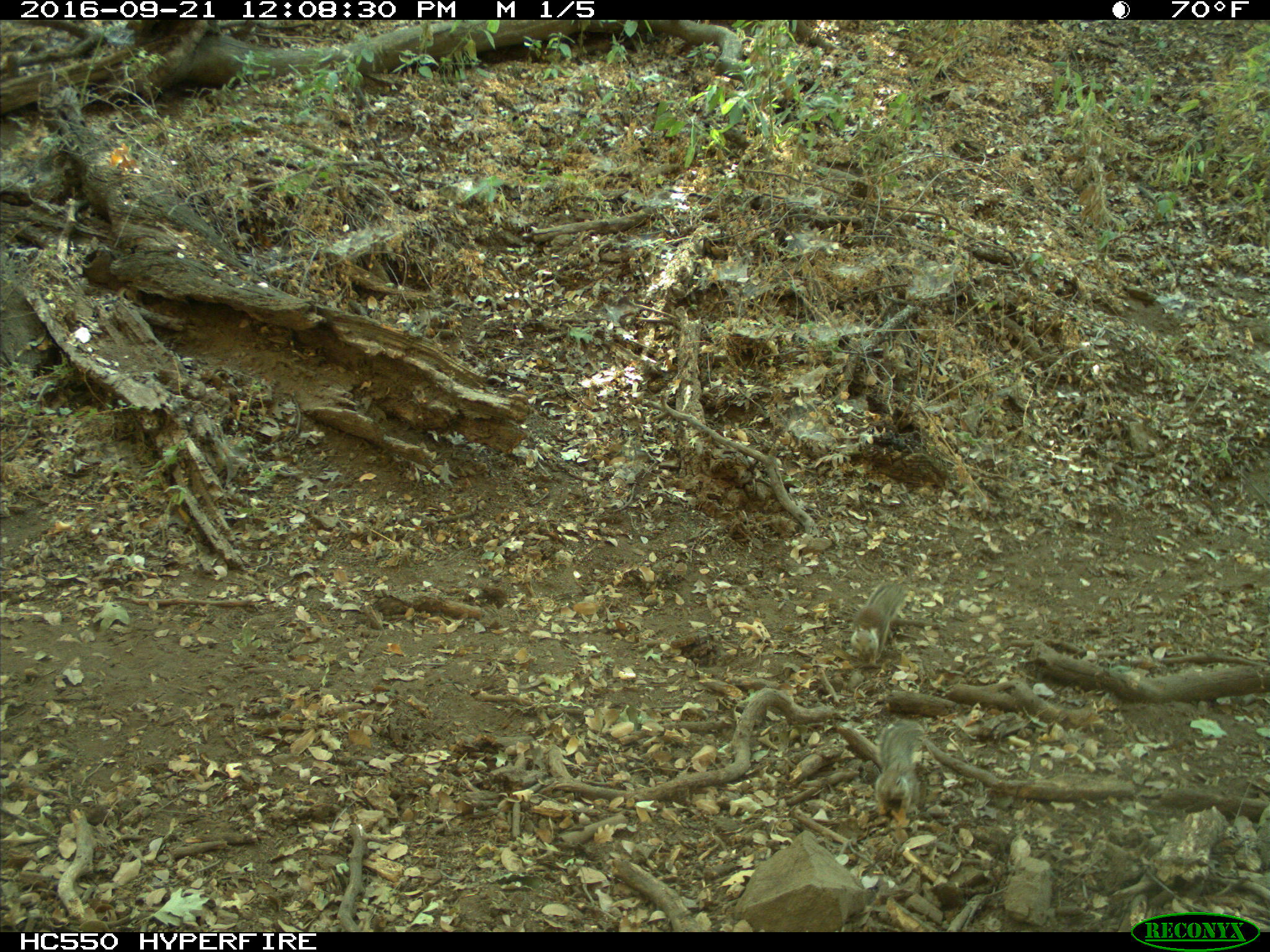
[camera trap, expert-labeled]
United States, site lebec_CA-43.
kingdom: Animalia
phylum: Chordata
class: Mammalia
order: Rodentia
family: Sciuridae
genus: Otospermophilus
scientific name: Otospermophilus beecheyi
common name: california ground squirrel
Otospermophilus beecheyi (california ground squirrel).